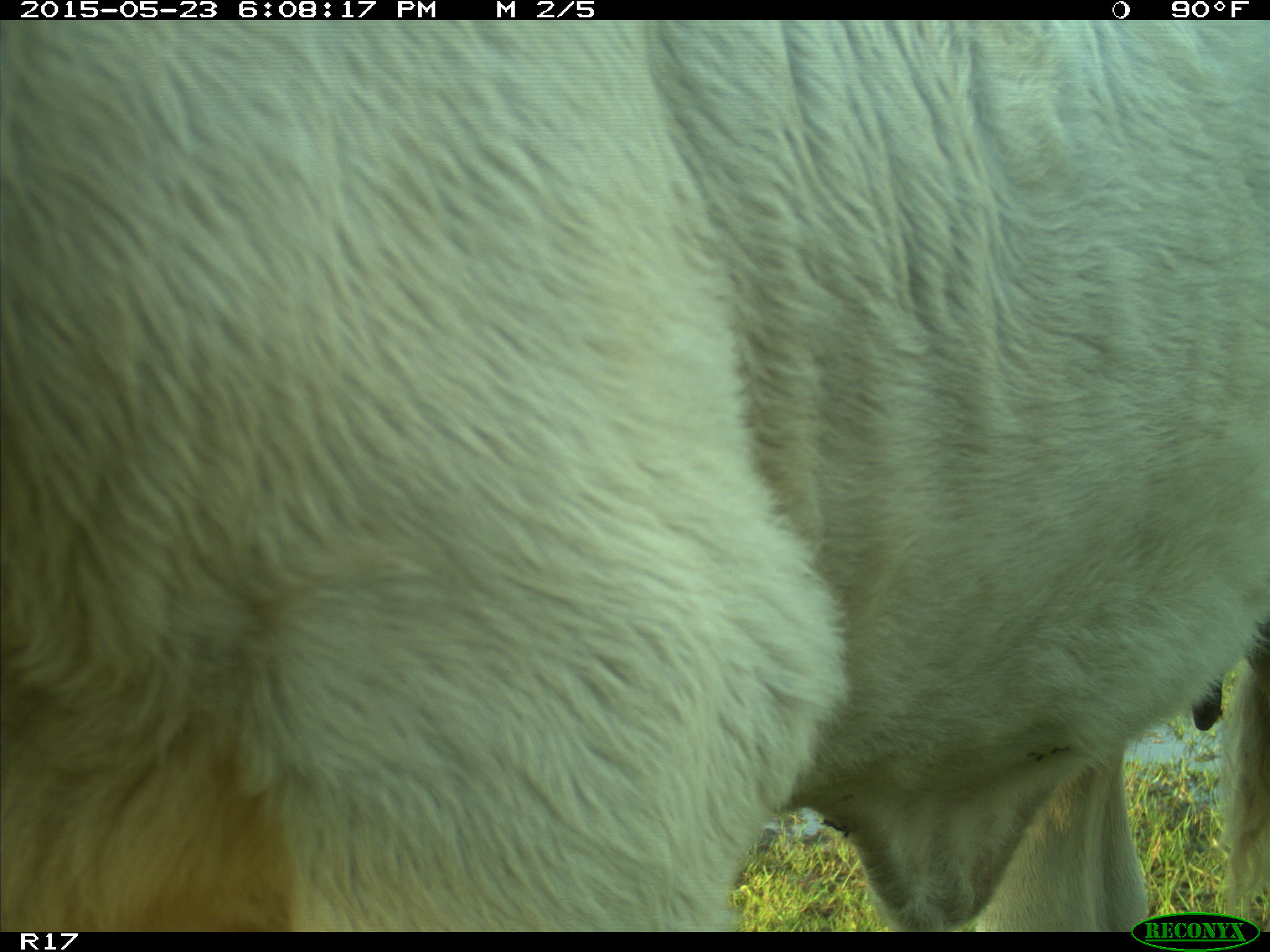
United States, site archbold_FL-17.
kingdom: Animalia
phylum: Chordata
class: Mammalia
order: Artiodactyla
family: Bovidae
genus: Bos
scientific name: Bos taurus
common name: domestic cow